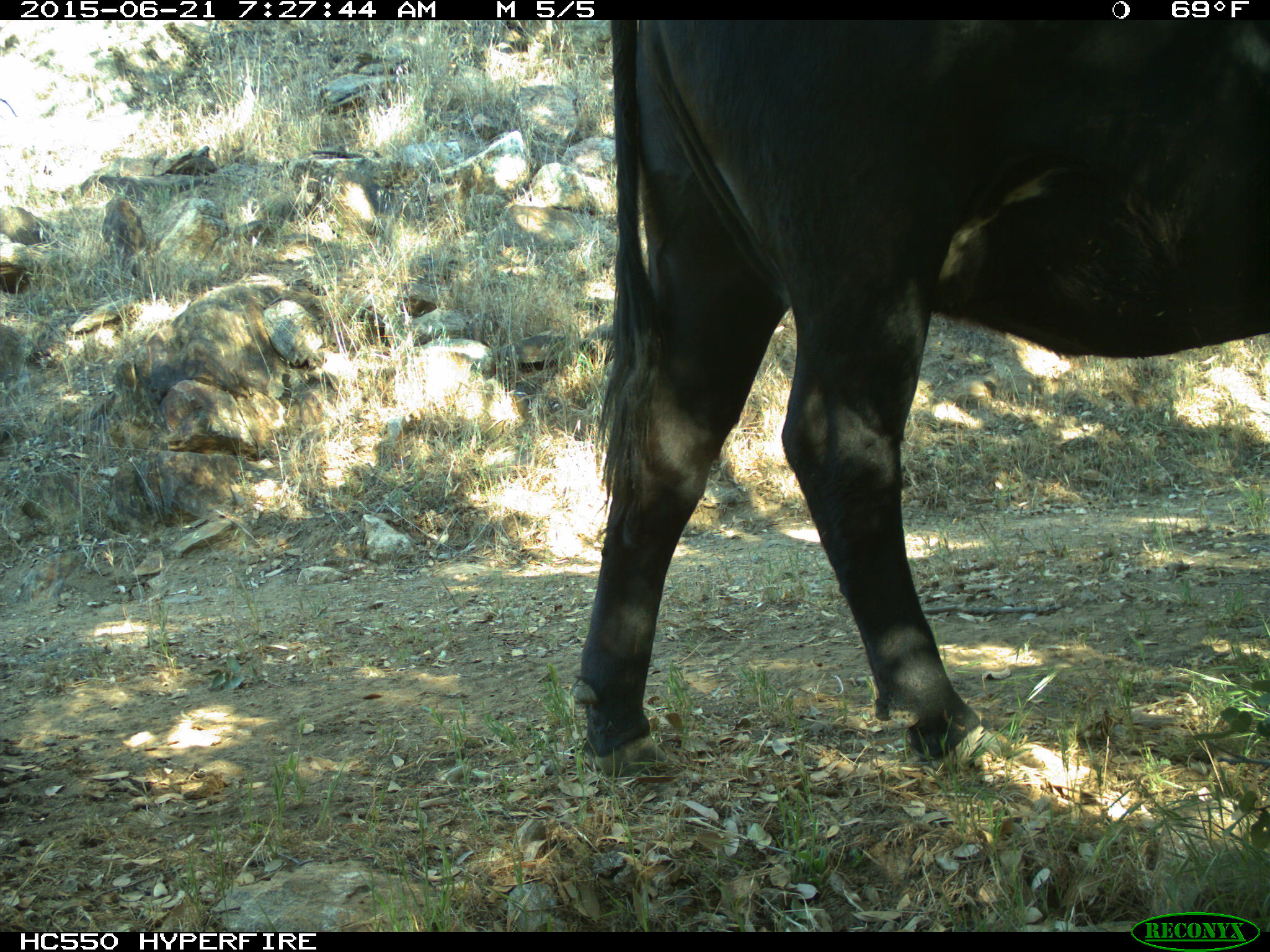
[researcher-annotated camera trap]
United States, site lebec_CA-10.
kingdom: Animalia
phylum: Chordata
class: Mammalia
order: Artiodactyla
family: Bovidae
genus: Bos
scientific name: Bos taurus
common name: domestic cow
Bos taurus (domestic cow).